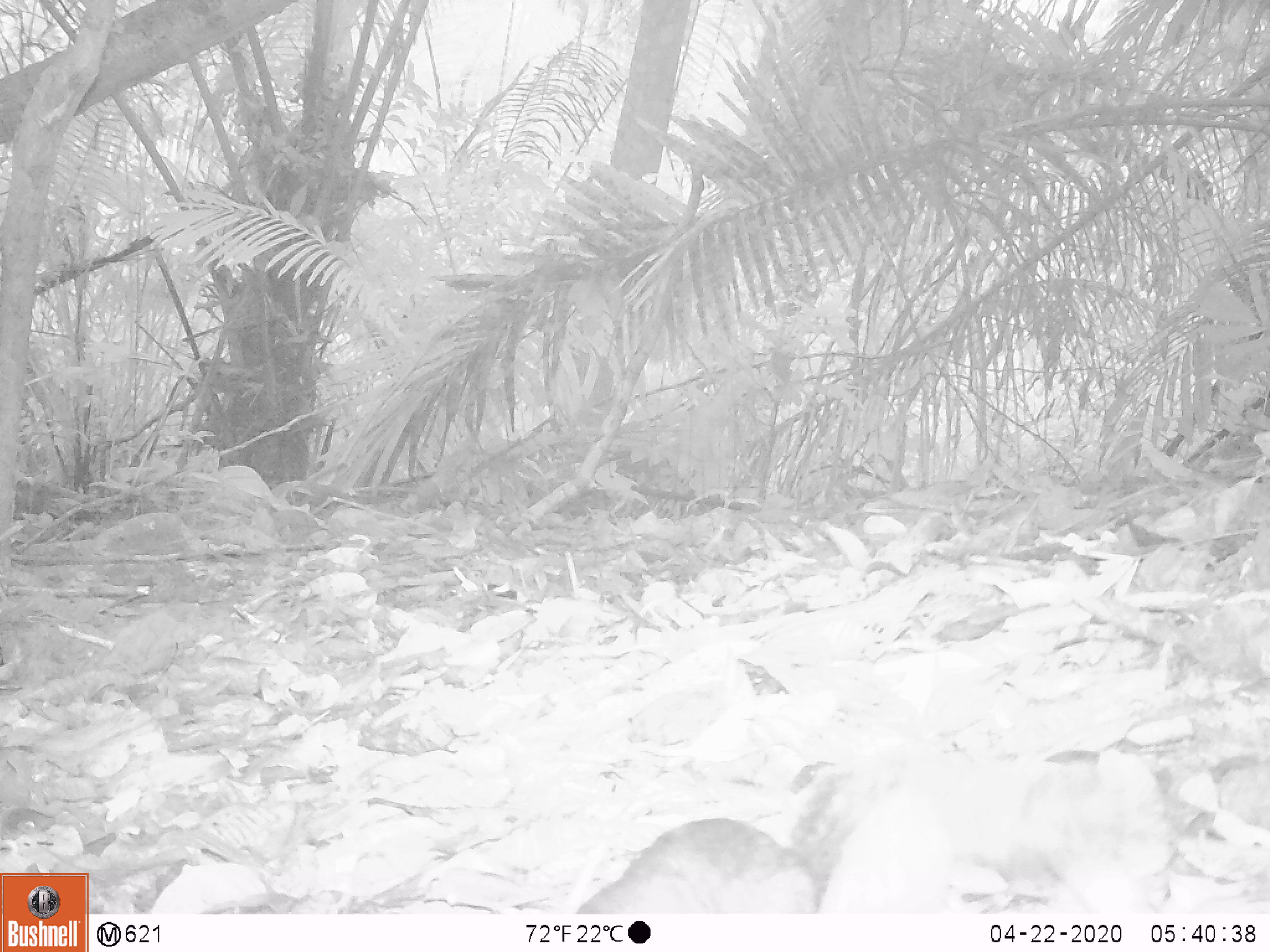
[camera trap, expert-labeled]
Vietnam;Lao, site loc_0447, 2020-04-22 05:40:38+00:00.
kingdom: Animalia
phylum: Chordata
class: Mammalia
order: Rodentia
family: Sciuridae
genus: Dremomys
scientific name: Dremomys rufigenis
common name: red-cheeked squirrel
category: red cheeked squirrel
Red cheeked squirrel (red-cheeked squirrel) (Dremomys rufigenis). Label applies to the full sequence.